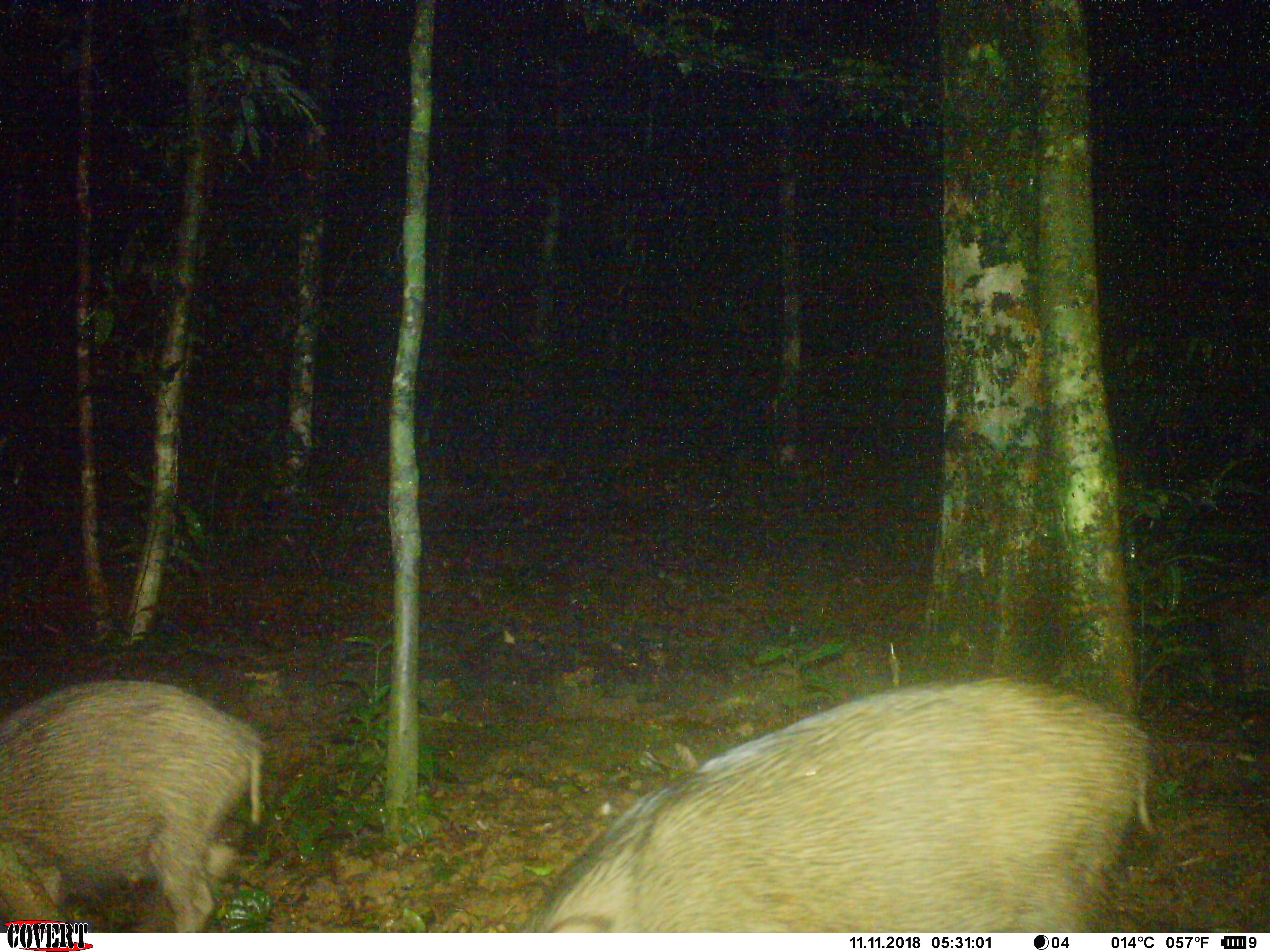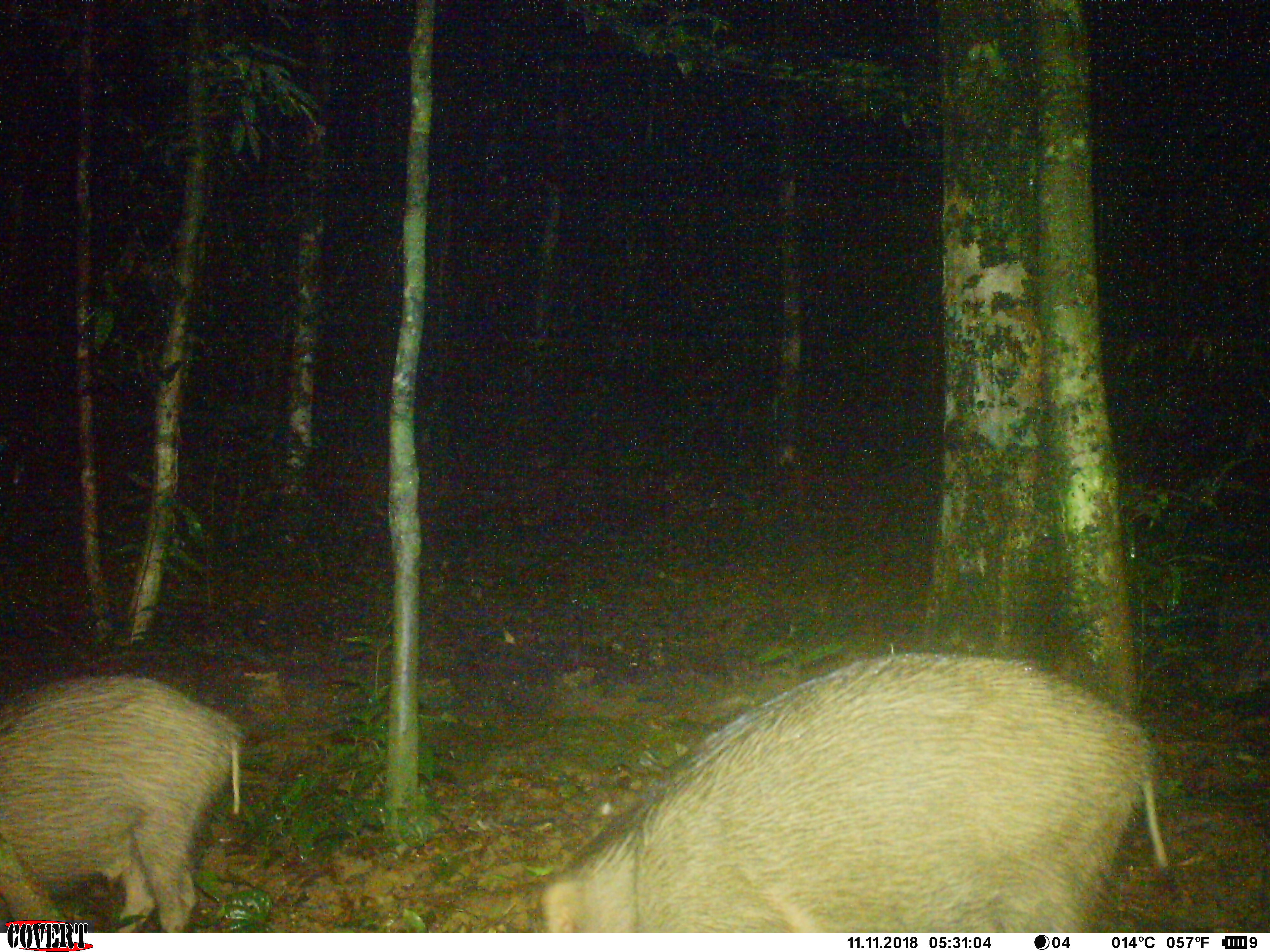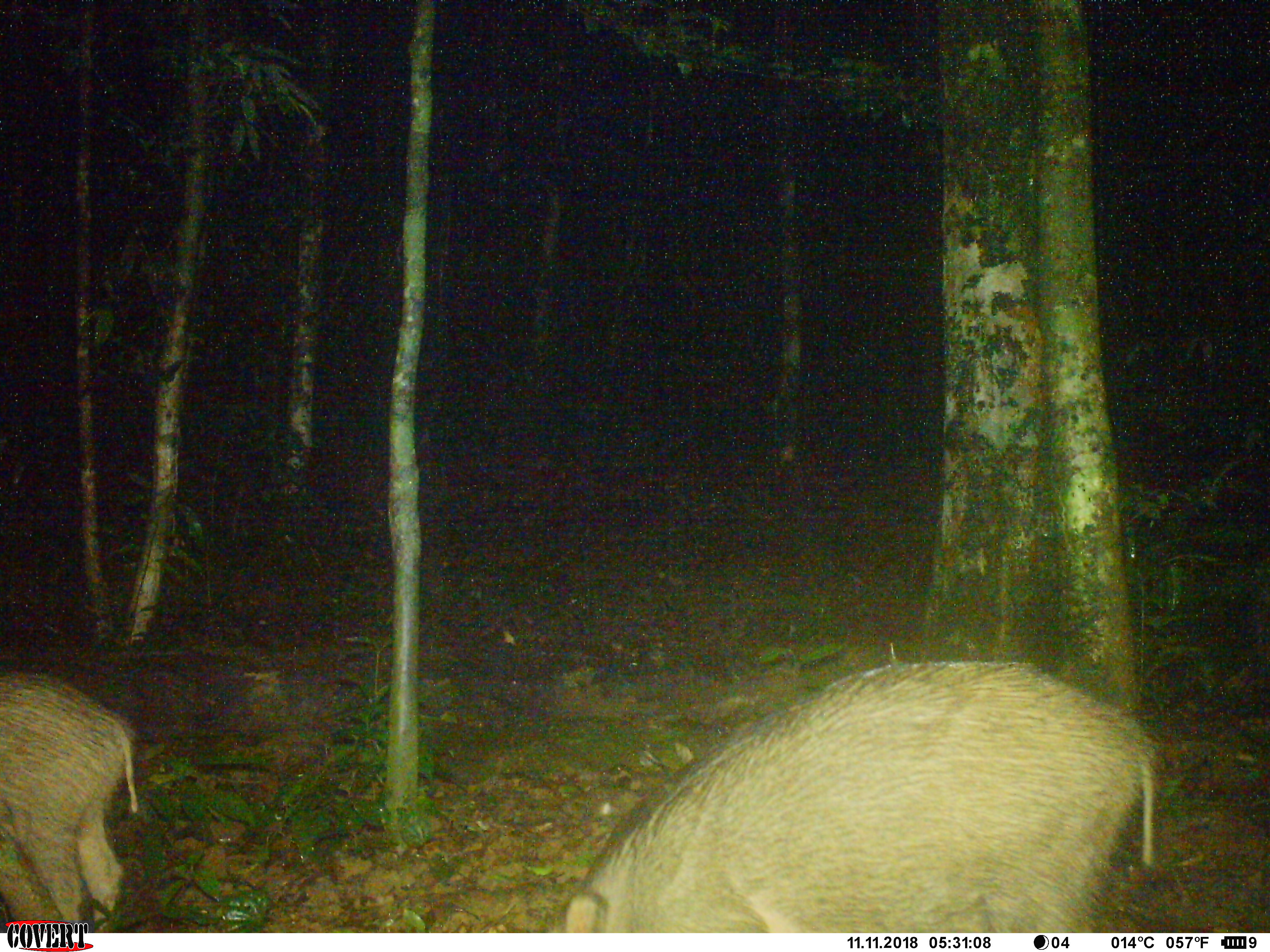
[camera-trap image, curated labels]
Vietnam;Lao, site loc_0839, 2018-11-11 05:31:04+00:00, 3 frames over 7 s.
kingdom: Animalia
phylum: Chordata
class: Mammalia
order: Artiodactyla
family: Suidae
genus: Sus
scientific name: Sus scrofa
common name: eurasian wild pig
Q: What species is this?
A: Eurasian wild pig (Sus scrofa).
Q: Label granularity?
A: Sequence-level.